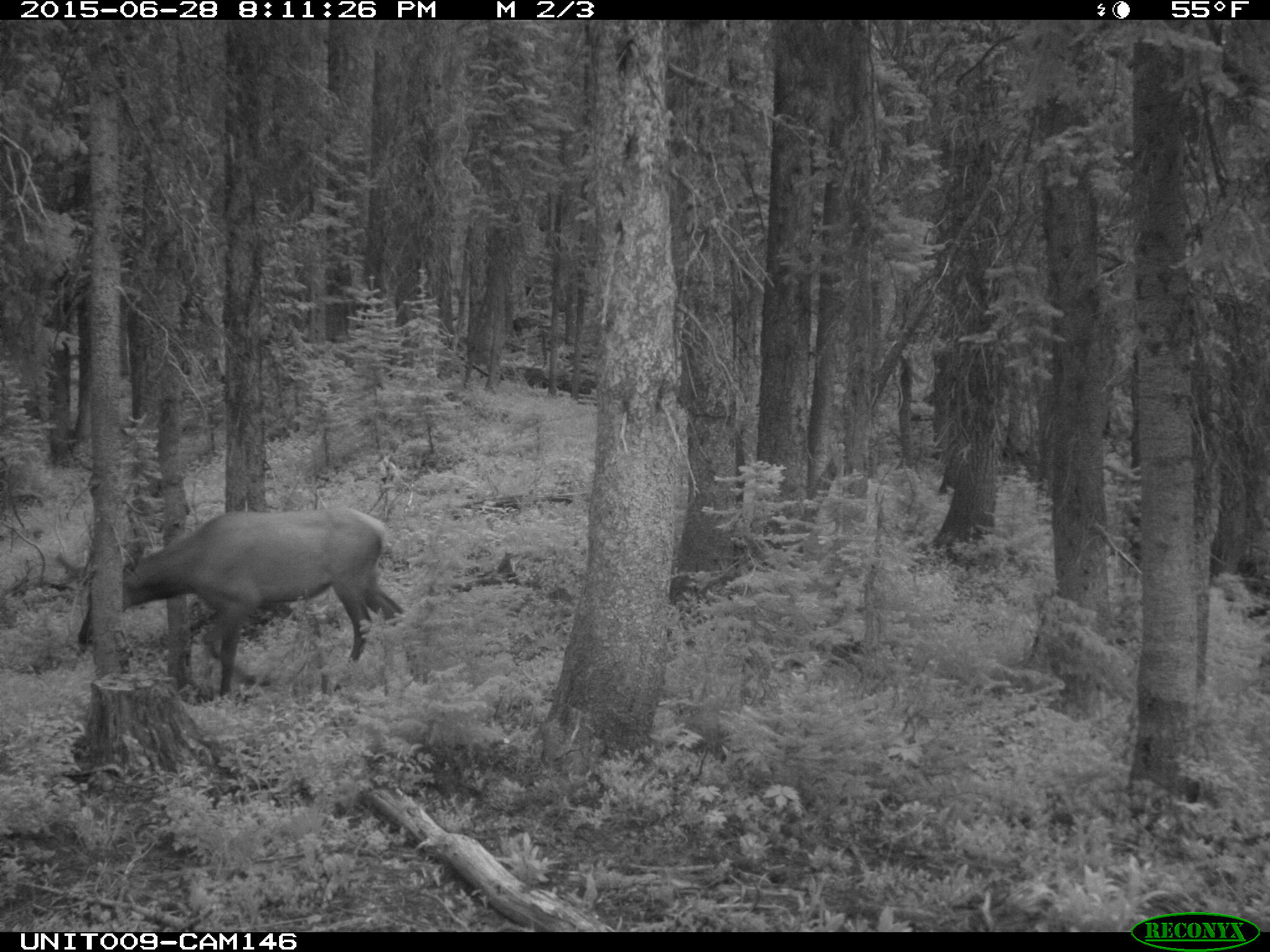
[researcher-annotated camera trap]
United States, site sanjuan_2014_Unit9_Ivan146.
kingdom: Animalia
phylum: Chordata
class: Mammalia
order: Artiodactyla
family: Cervidae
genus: Cervus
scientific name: Cervus elaphus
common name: red deer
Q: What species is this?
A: Cervus elaphus (red deer).